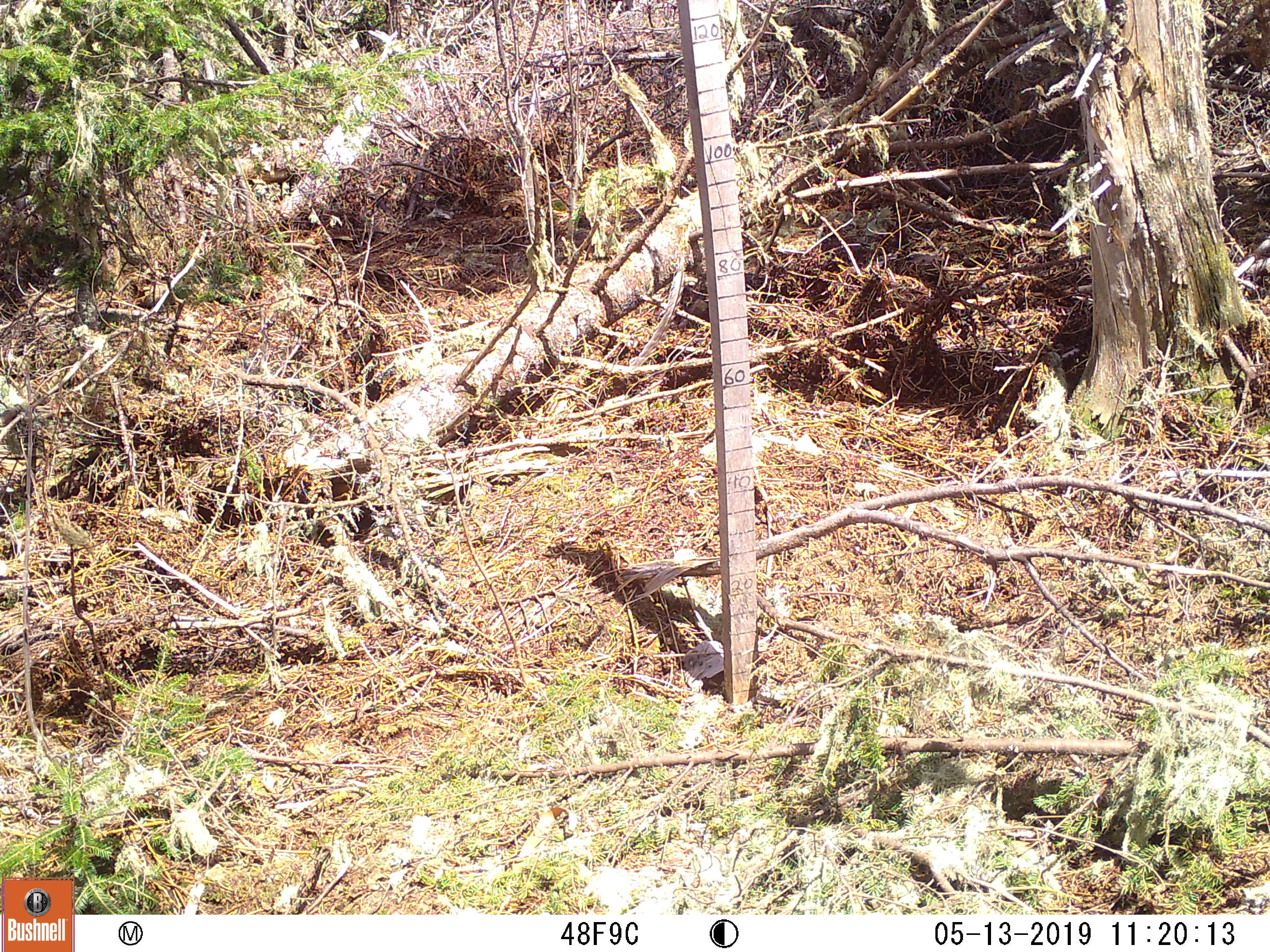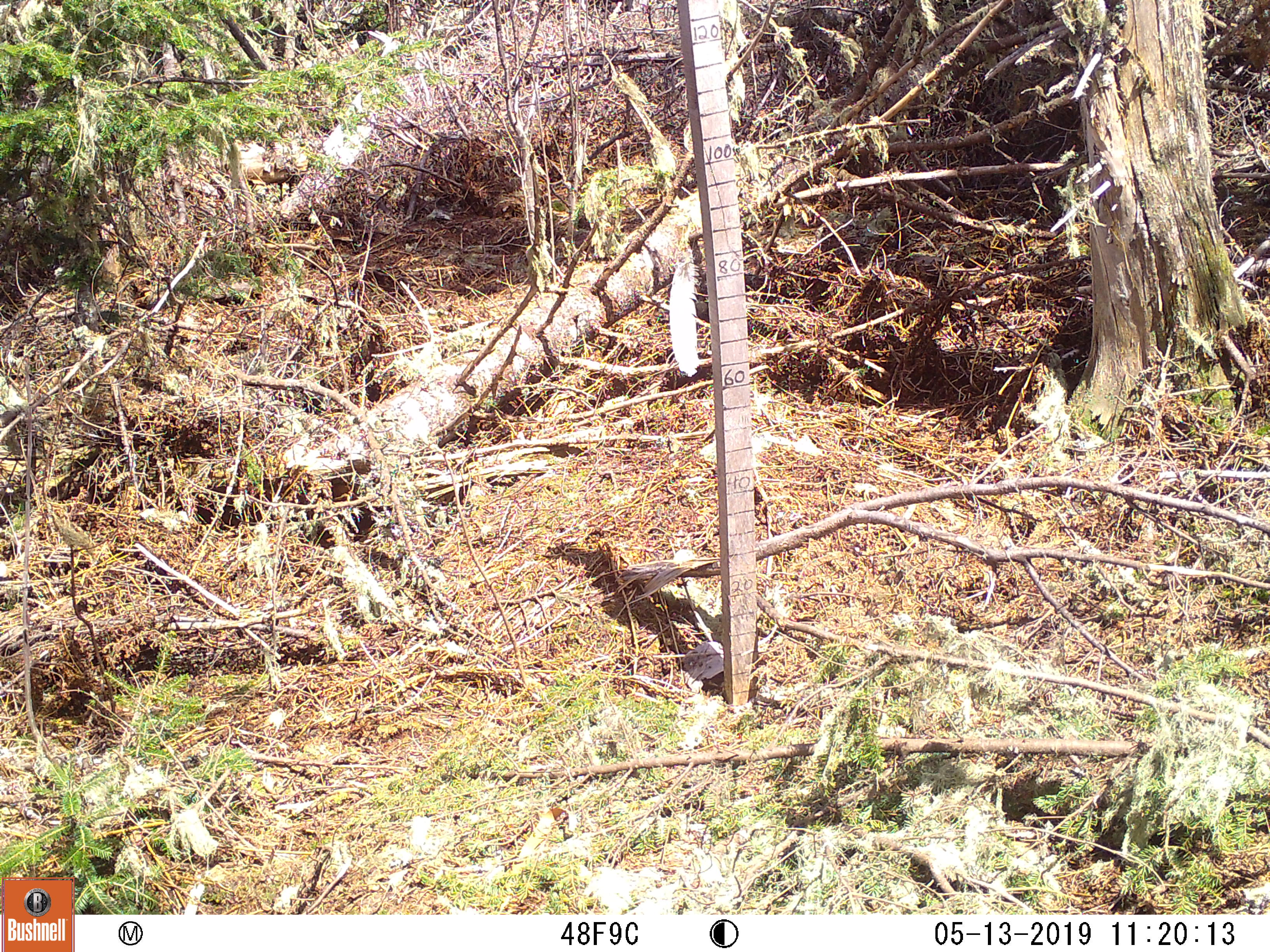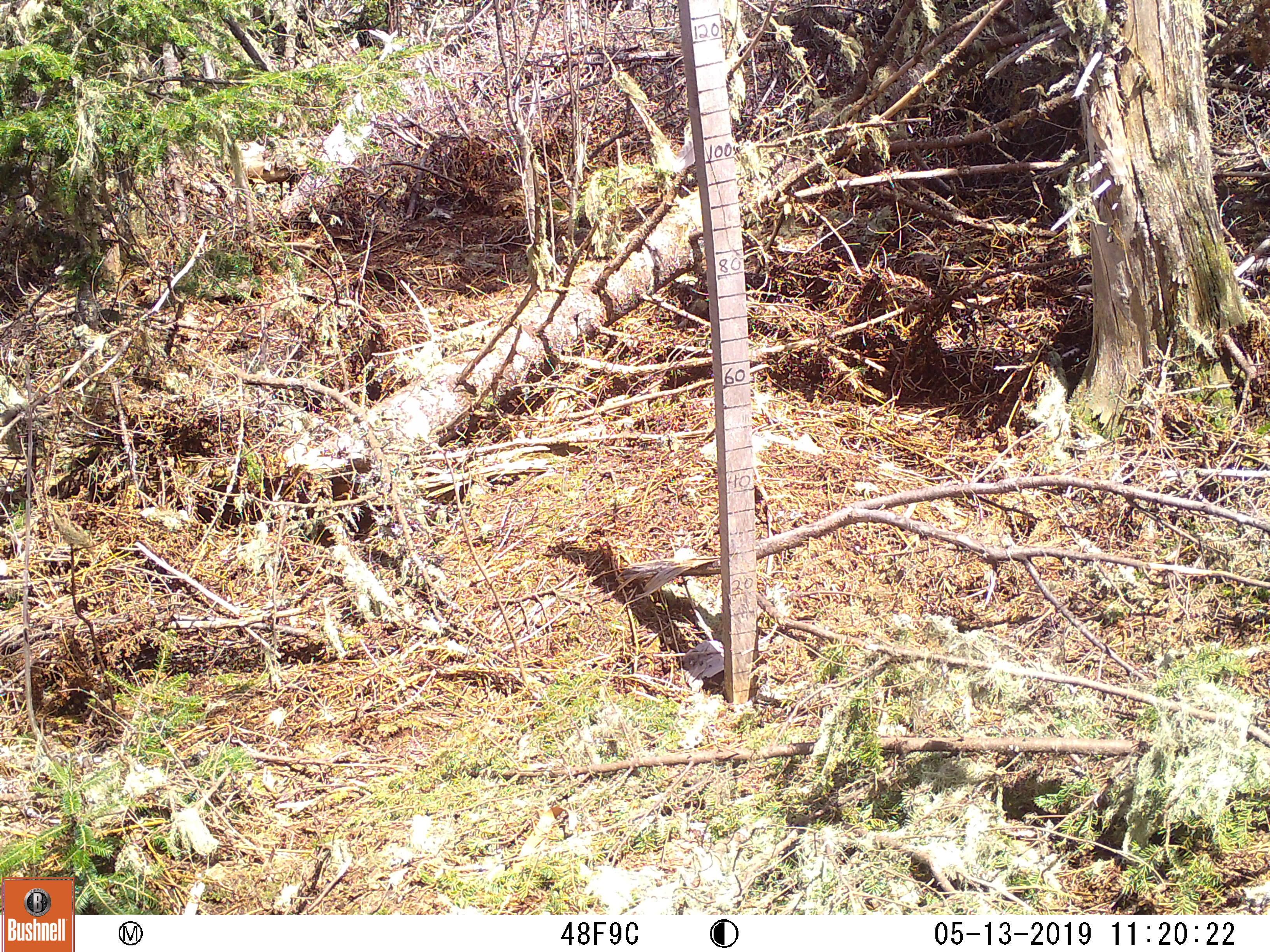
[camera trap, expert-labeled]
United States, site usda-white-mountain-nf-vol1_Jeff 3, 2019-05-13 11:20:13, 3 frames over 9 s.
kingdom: Animalia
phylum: Chordata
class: Mammalia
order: Lagomorpha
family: Leporidae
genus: Lepus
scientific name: Lepus americanus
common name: snowshoe hare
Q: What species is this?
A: Snowshoe hare (Lepus americanus).